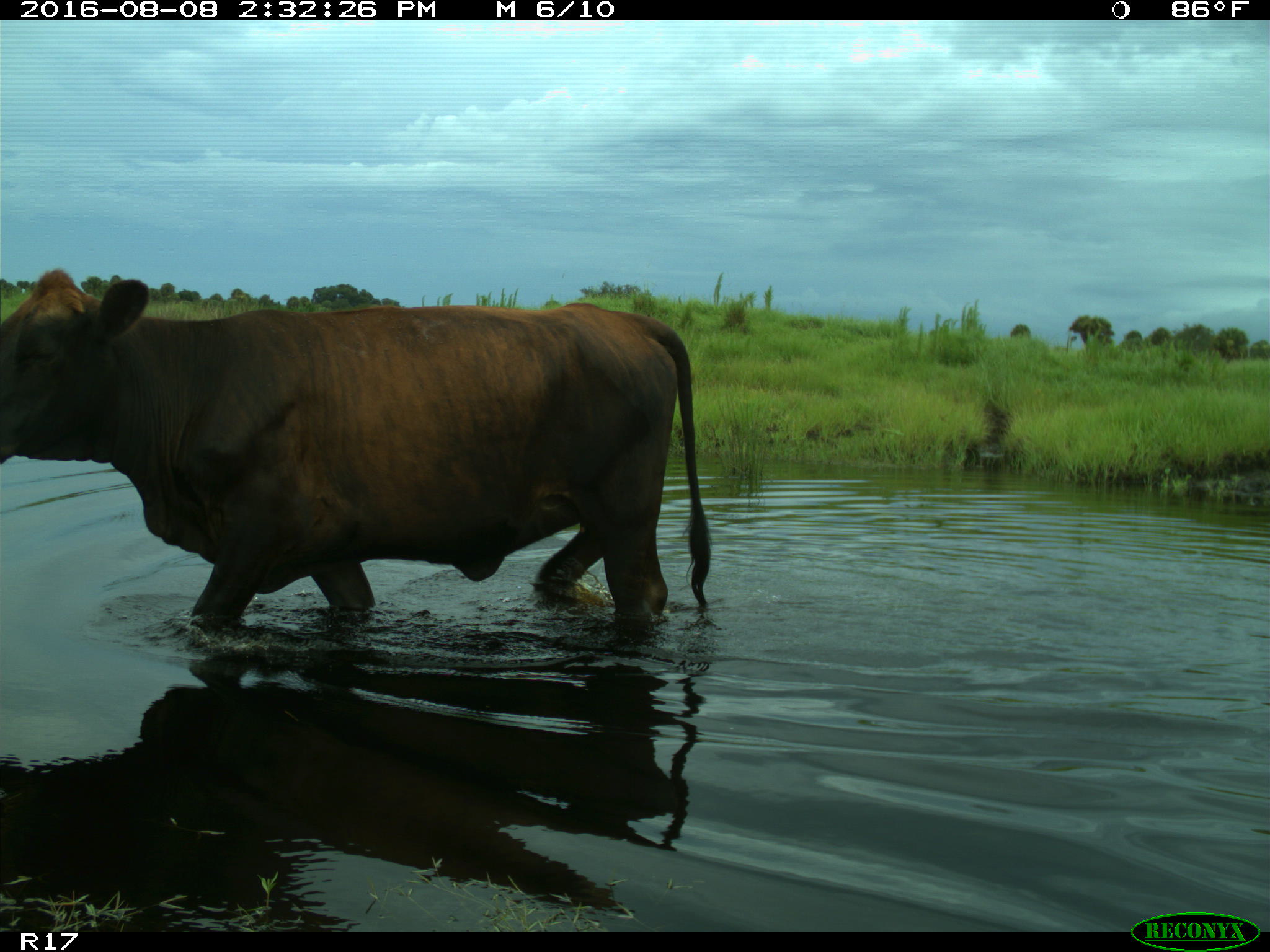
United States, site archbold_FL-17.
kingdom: Animalia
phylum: Chordata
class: Mammalia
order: Artiodactyla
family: Bovidae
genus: Bos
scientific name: Bos taurus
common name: domestic cow